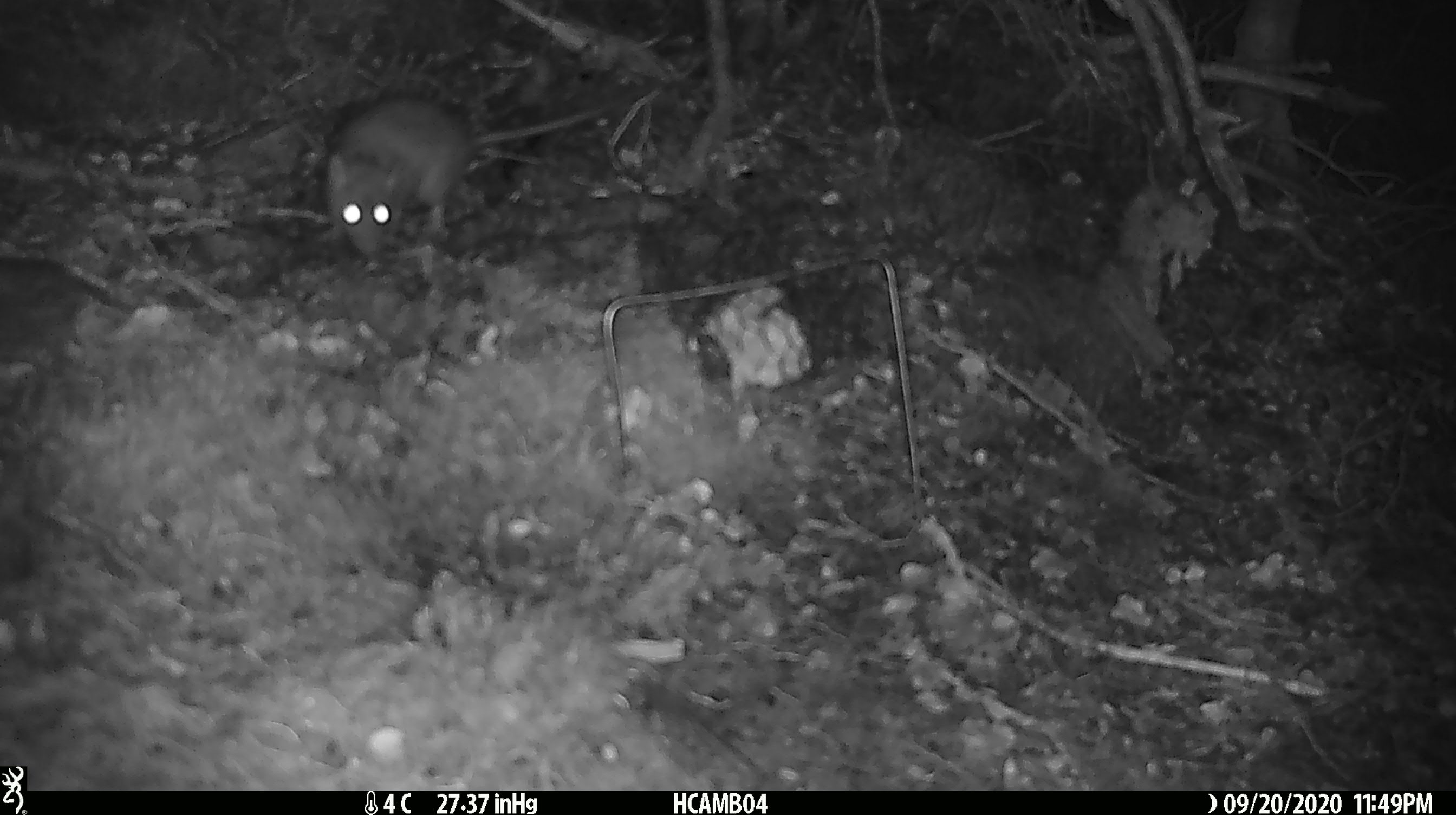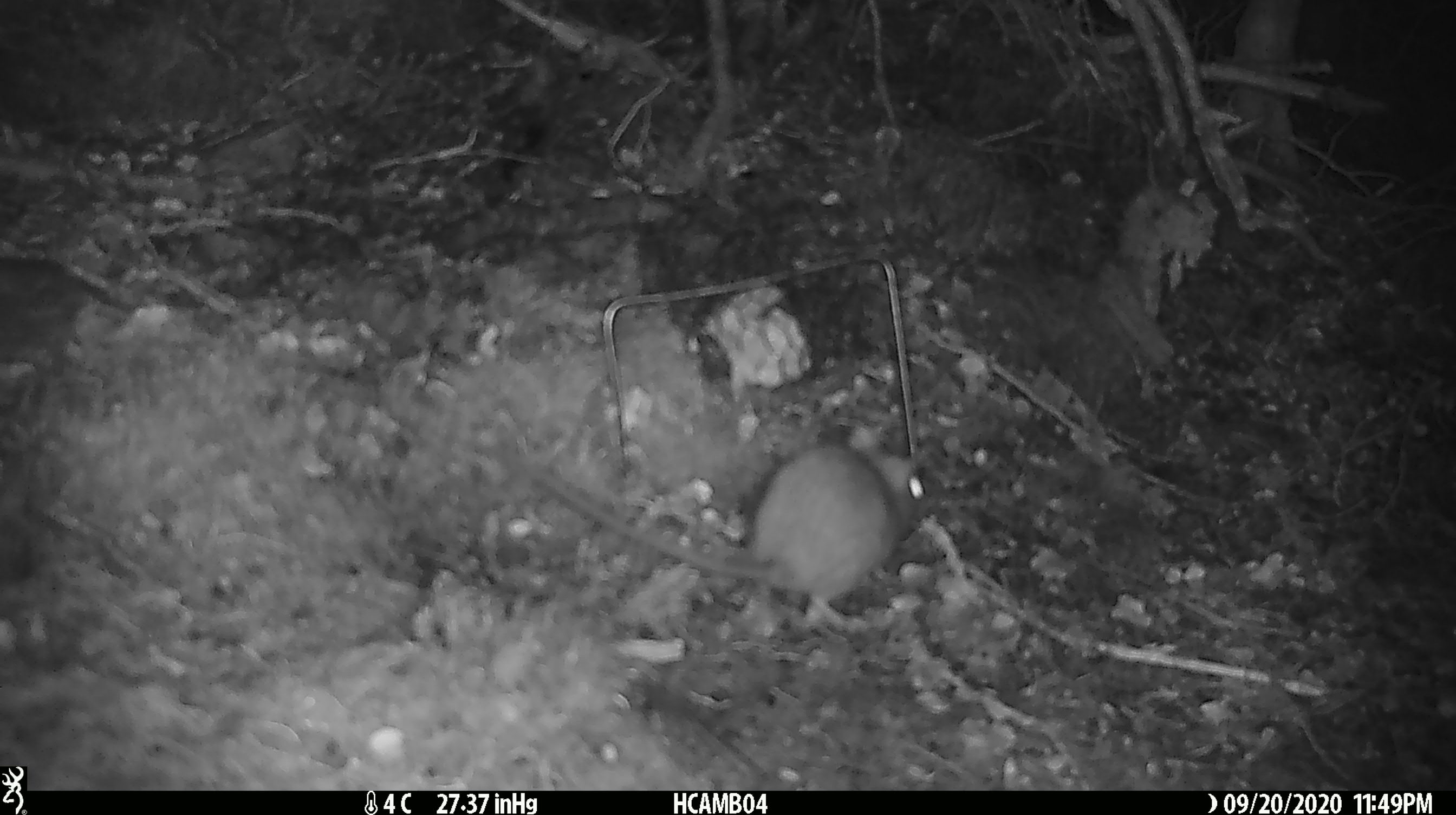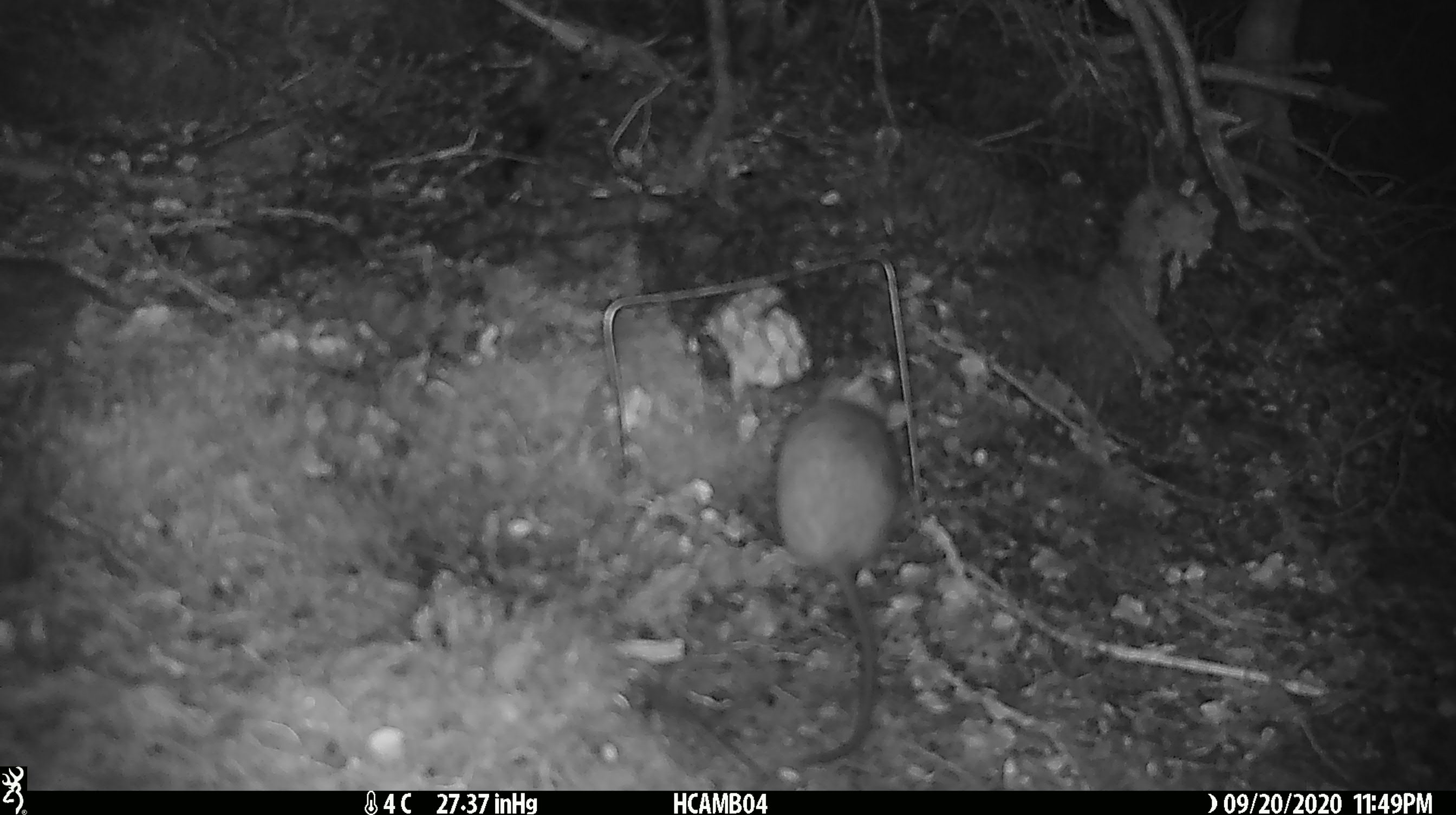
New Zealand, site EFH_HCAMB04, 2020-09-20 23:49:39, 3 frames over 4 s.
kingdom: Animalia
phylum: Chordata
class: Mammalia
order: Rodentia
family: Muridae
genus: Rattus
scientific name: Rattus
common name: rat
Rat (Rattus).